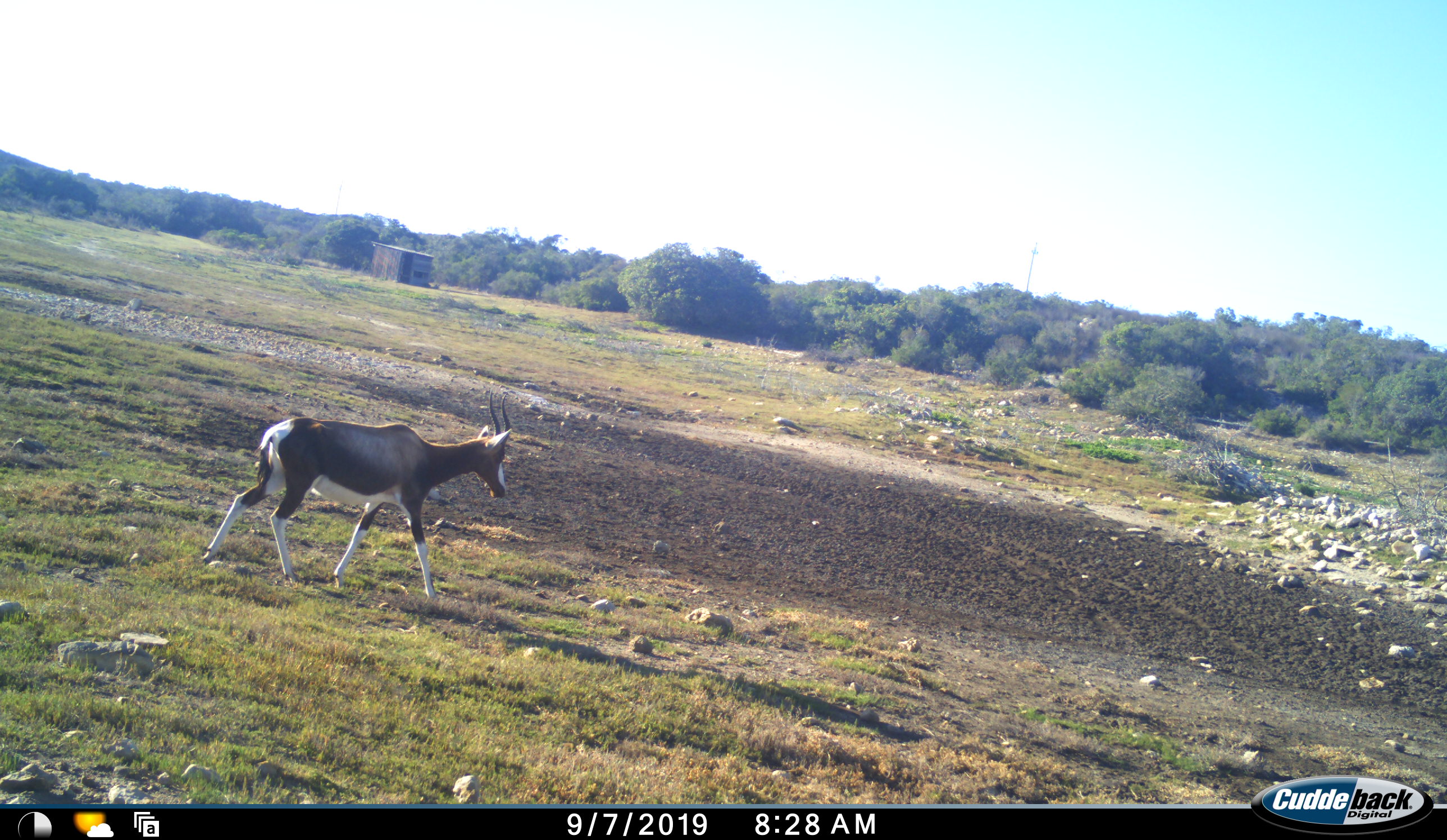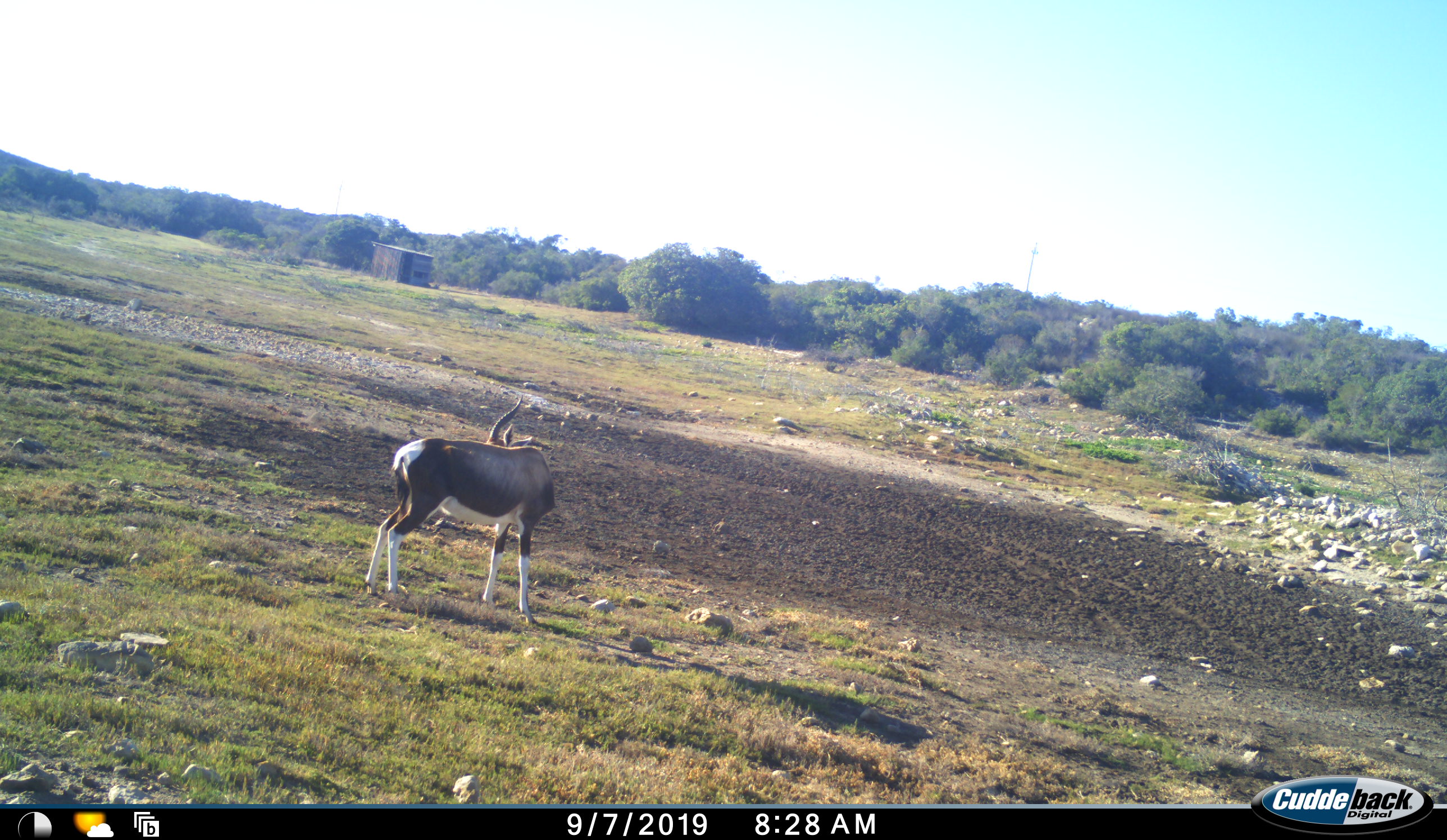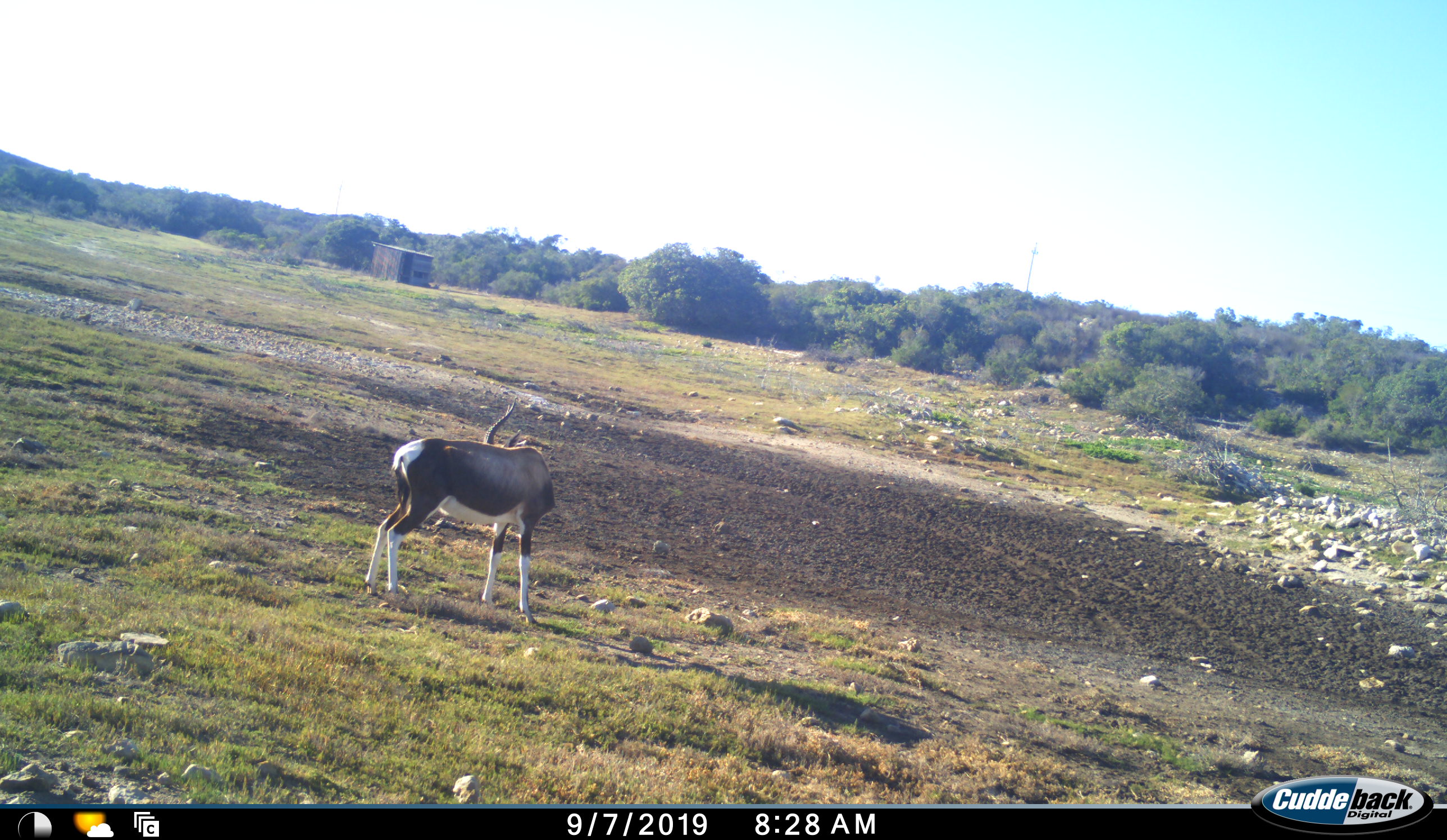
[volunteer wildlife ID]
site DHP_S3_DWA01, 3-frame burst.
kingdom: Animalia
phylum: Chordata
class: Mammalia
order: Artiodactyla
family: Bovidae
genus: Damaliscus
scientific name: Damaliscus pygargus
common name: bontebok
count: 1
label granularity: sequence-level